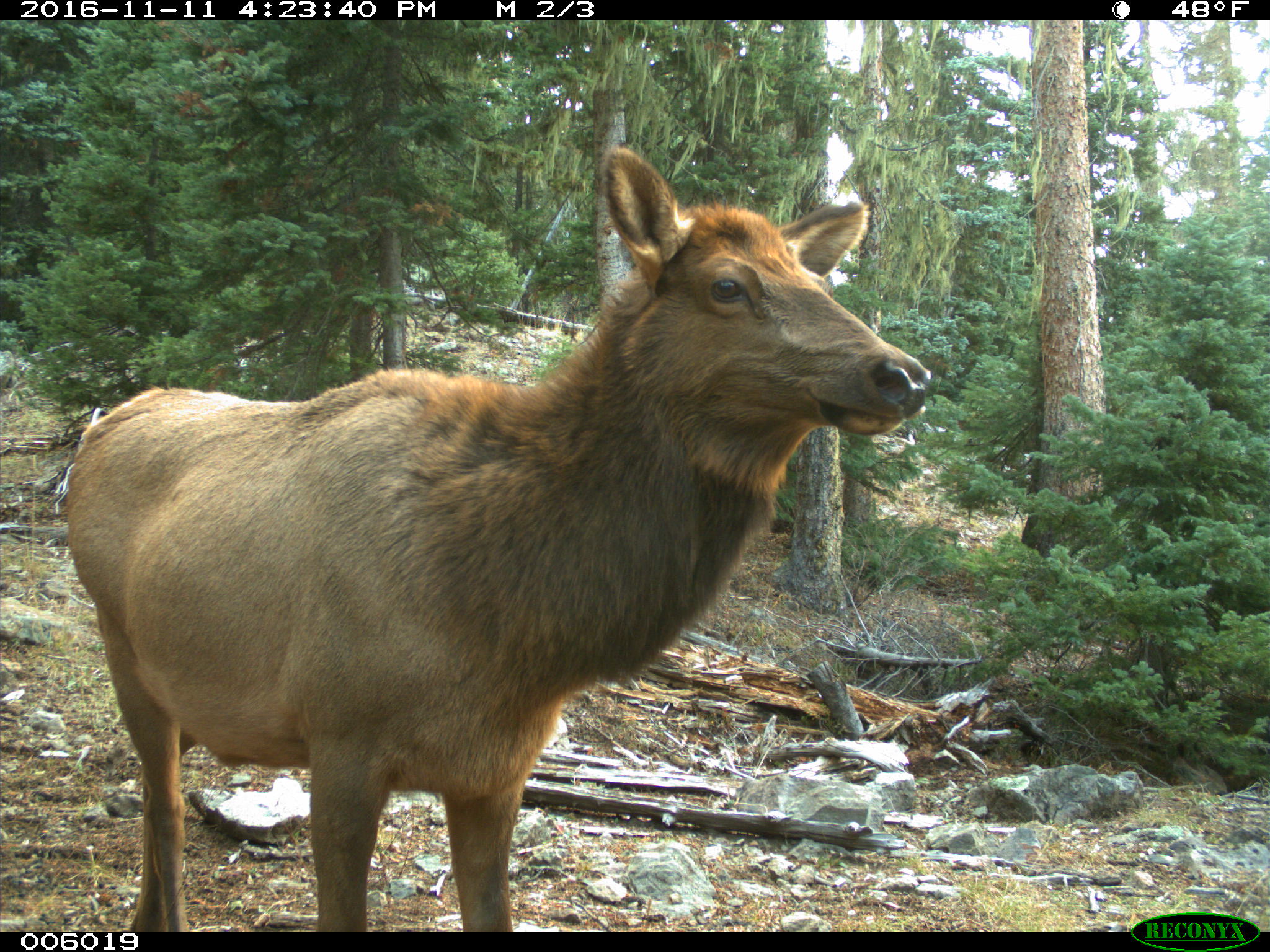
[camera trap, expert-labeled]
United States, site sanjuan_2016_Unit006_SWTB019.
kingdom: Animalia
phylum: Chordata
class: Mammalia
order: Artiodactyla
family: Cervidae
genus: Cervus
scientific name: Cervus elaphus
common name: red deer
Cervus elaphus (red deer).